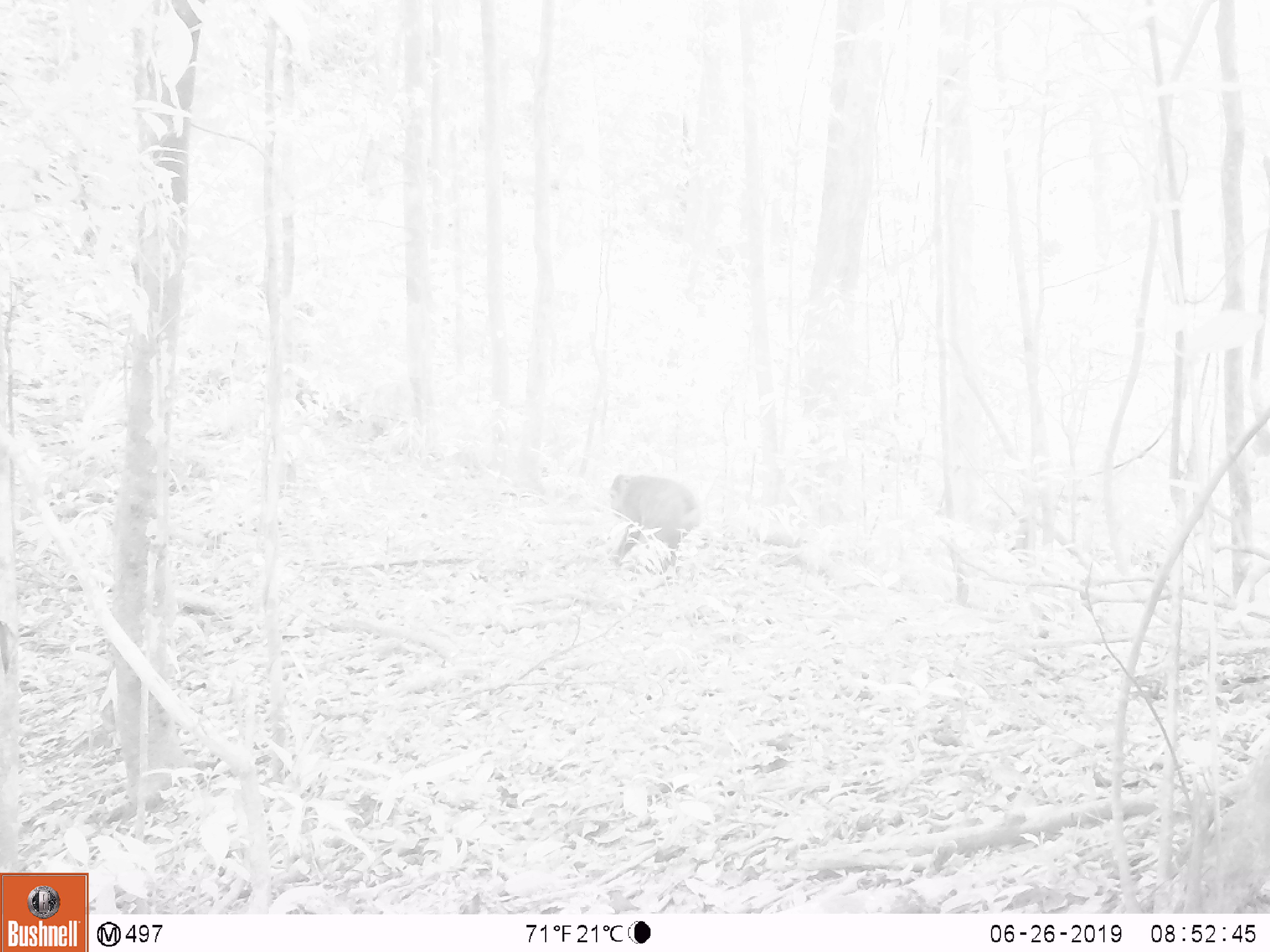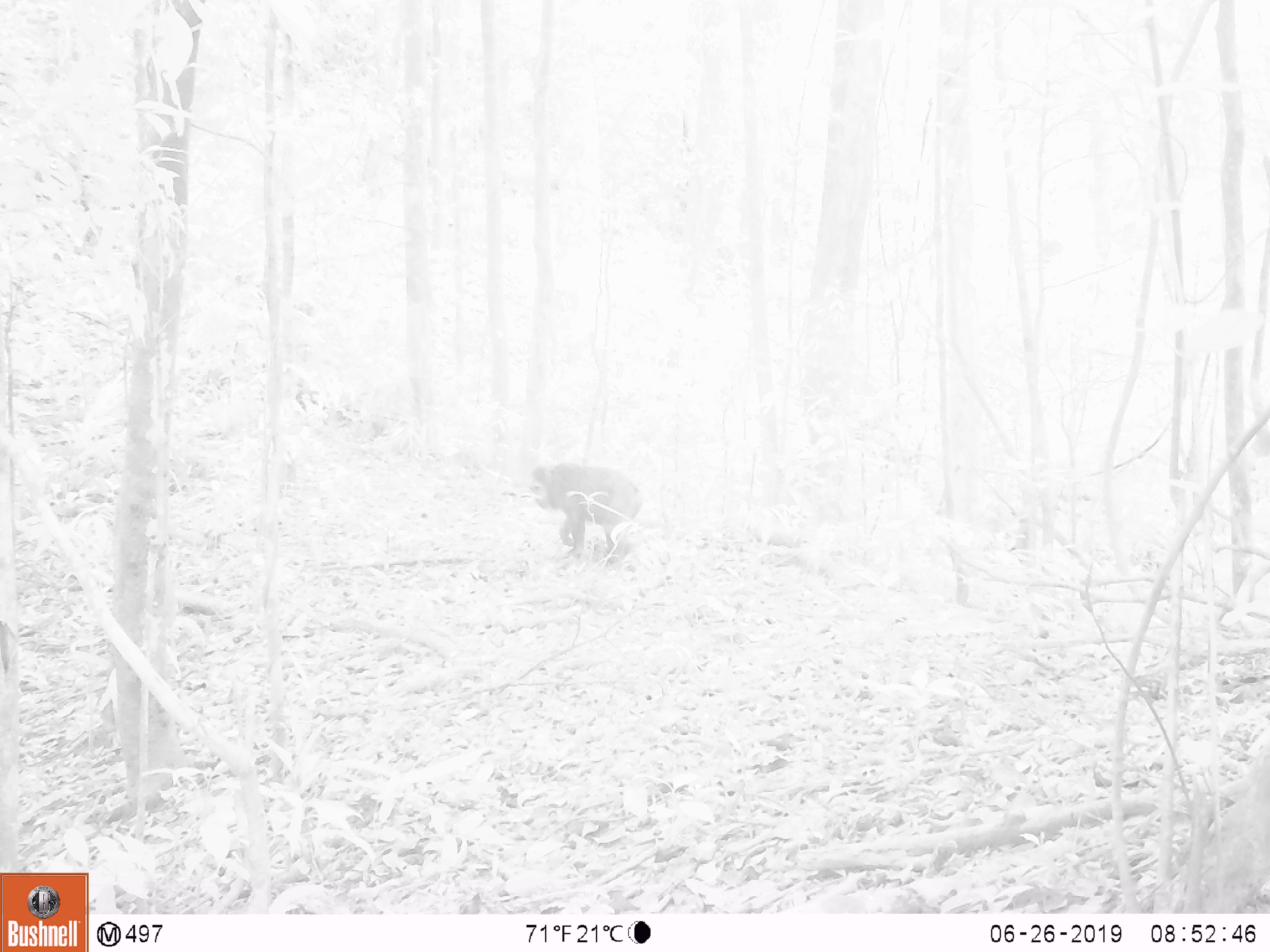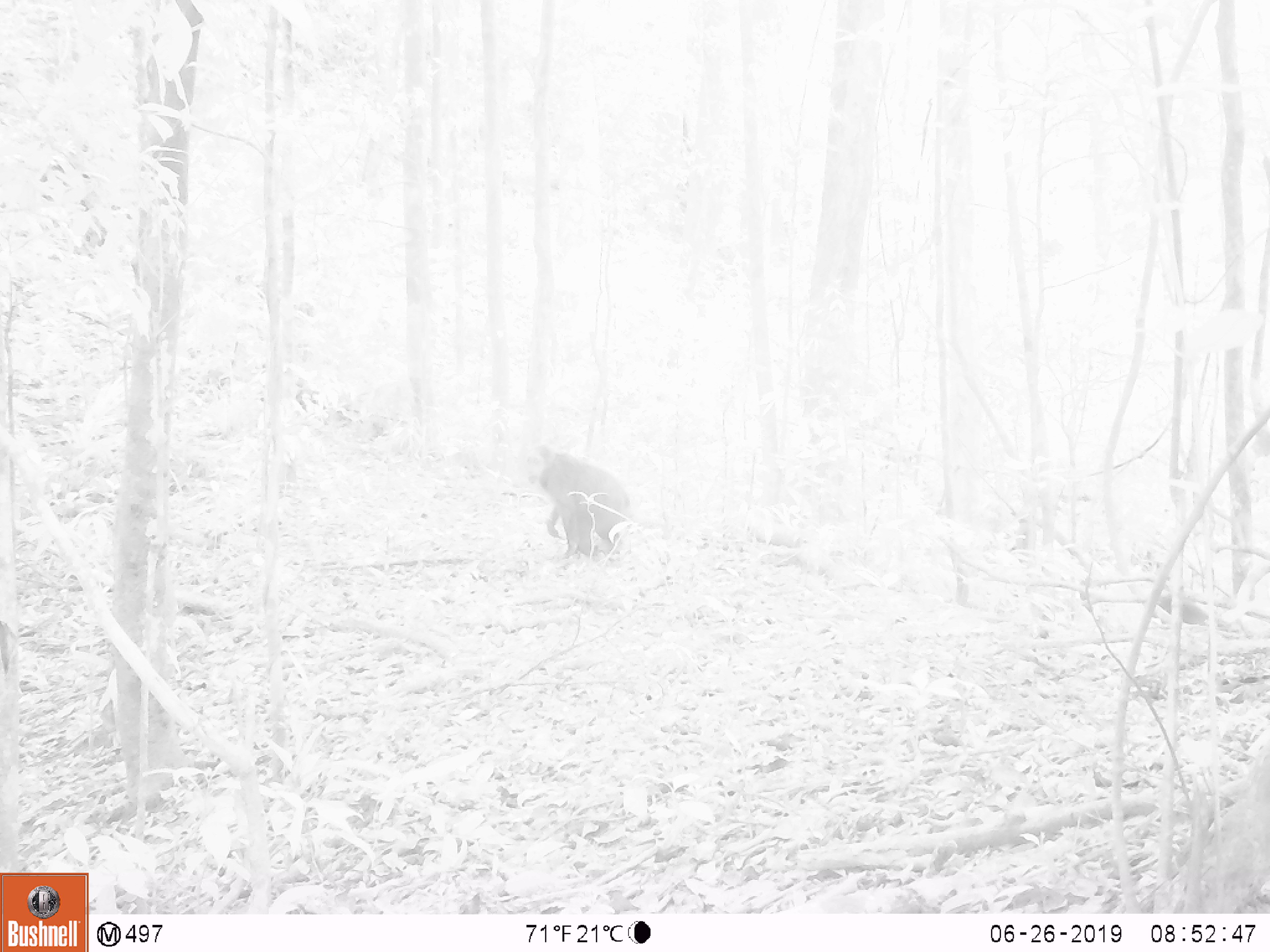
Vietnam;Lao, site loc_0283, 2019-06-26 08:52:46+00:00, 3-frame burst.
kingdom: Animalia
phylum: Chordata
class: Mammalia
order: Primates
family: Cercopithecidae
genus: Macaca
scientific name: Macaca arctoides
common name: stump-tailed macaque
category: stump tailed macaque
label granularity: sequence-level